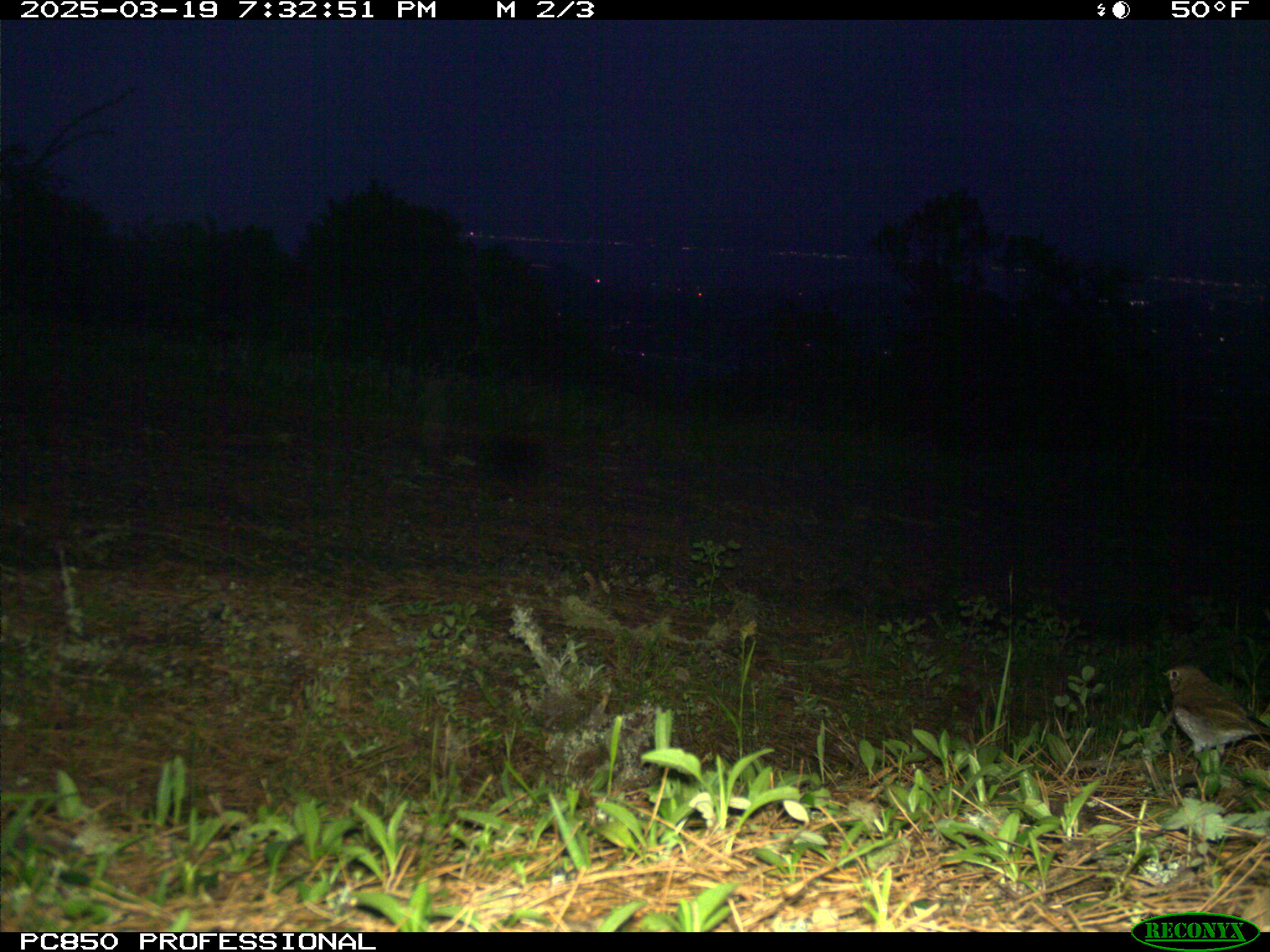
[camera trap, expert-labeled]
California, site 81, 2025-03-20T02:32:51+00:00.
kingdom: Animalia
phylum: Chordata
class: Aves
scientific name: Aves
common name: bird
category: unknown bird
Unknown bird (bird) (Aves).